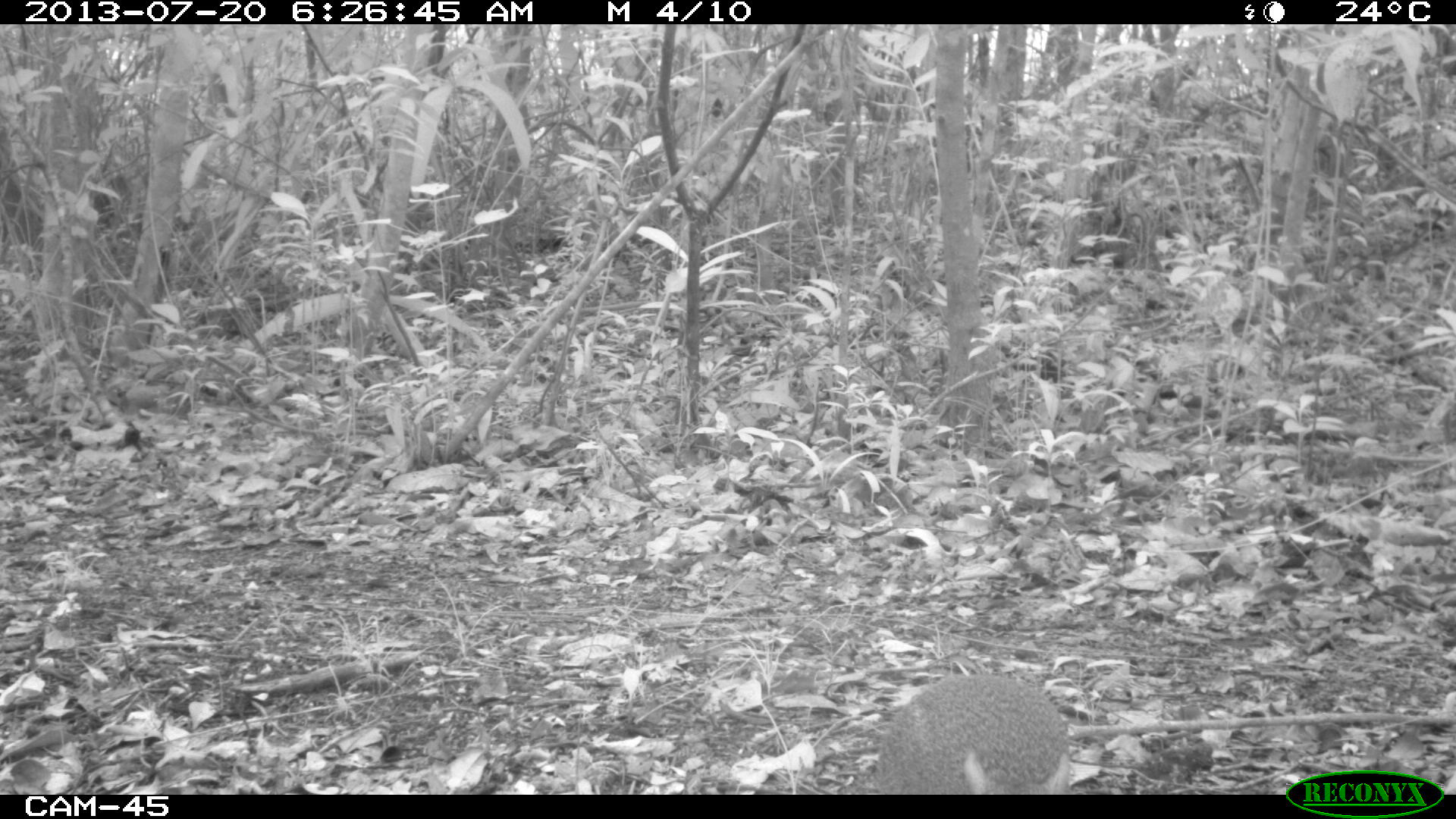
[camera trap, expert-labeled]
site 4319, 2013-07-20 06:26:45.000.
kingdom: Animalia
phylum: Chordata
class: Mammalia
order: Rodentia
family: Dasyproctidae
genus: Dasyprocta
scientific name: Dasyprocta punctata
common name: central american agouti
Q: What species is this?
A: Dasyprocta punctata (central american agouti).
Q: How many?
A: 1.